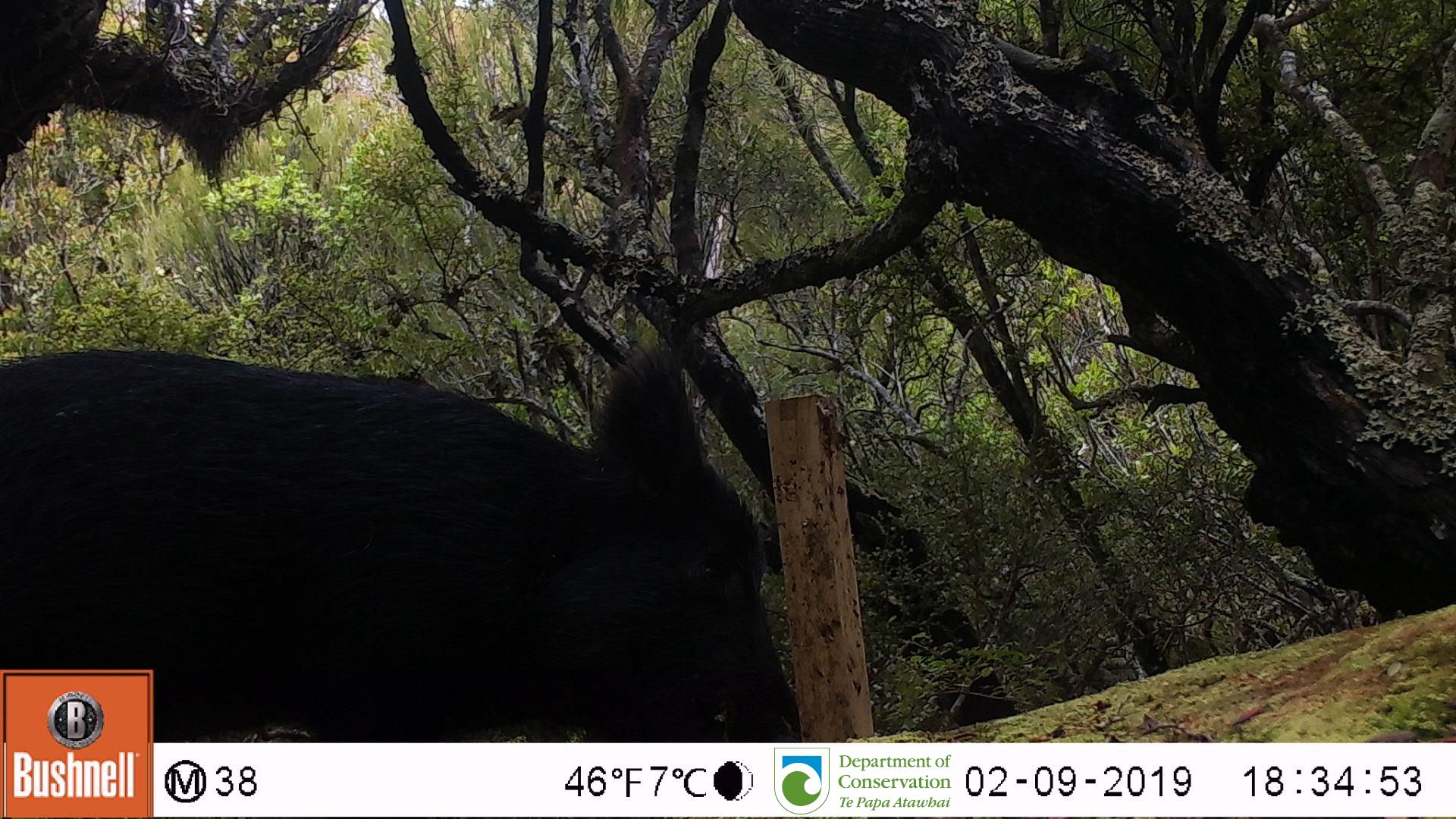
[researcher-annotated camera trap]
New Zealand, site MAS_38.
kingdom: Animalia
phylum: Chordata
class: Mammalia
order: Artiodactyla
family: Suidae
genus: Sus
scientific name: Sus scrofa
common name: pig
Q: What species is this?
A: Pig (Sus scrofa).